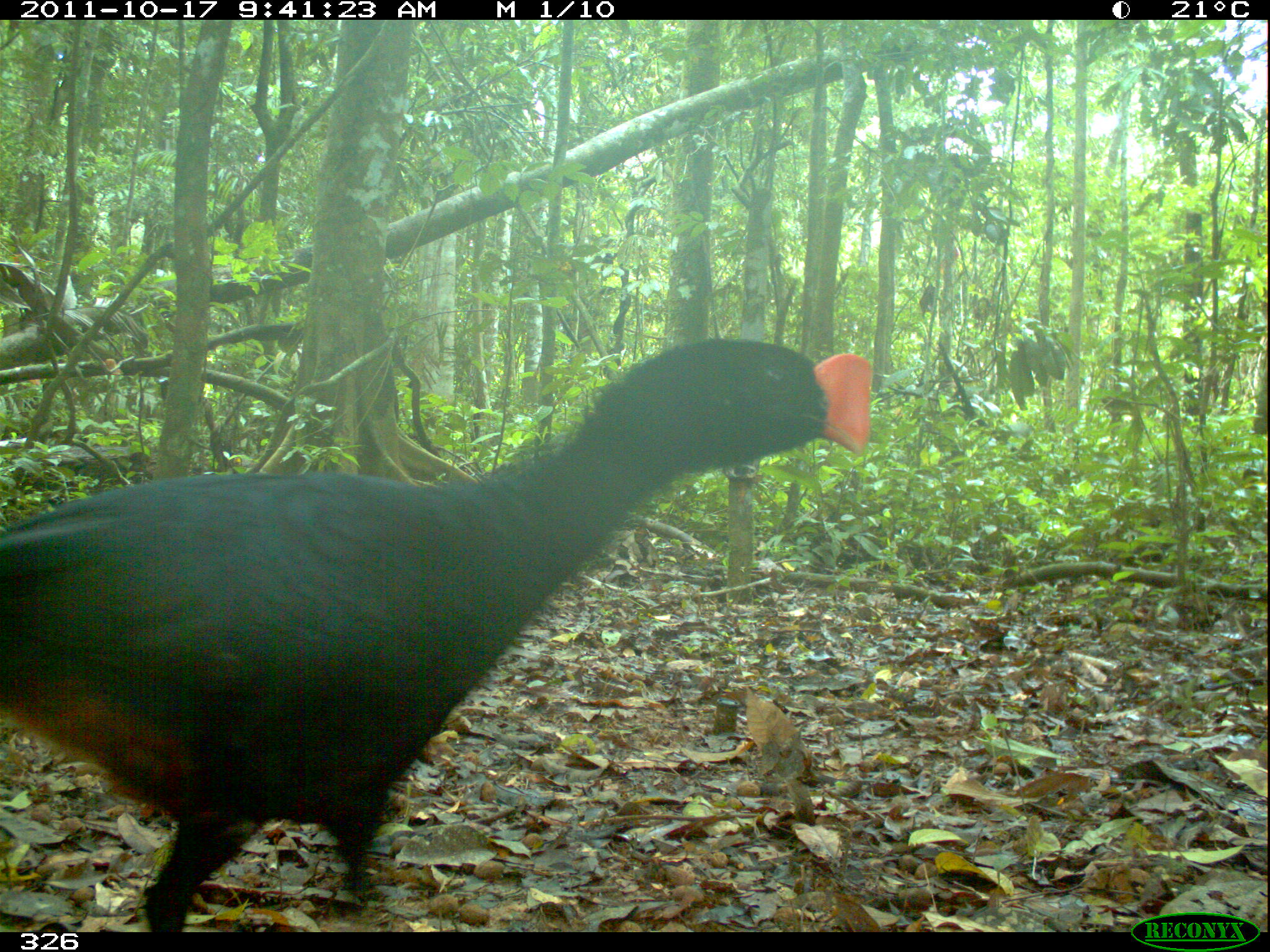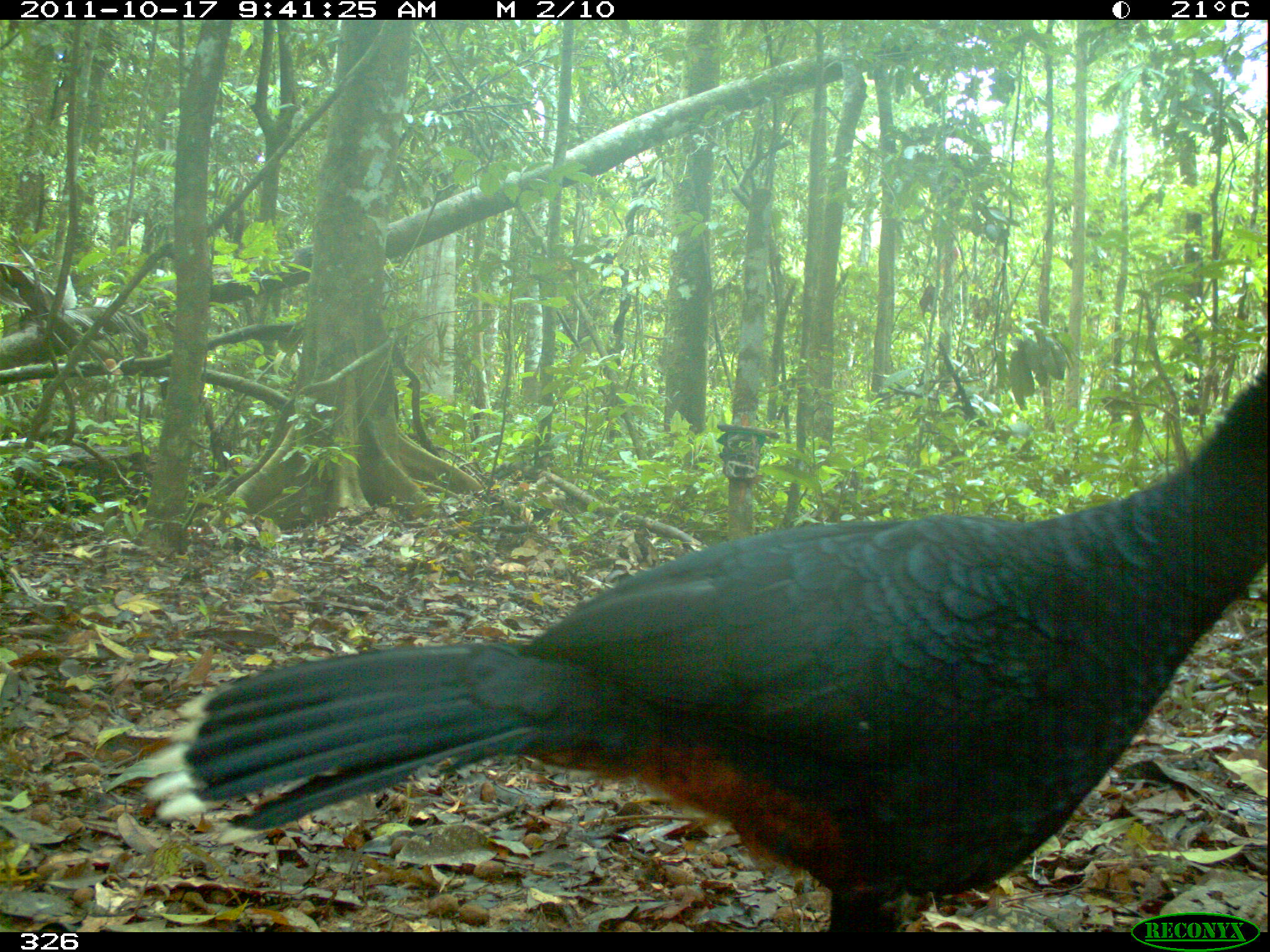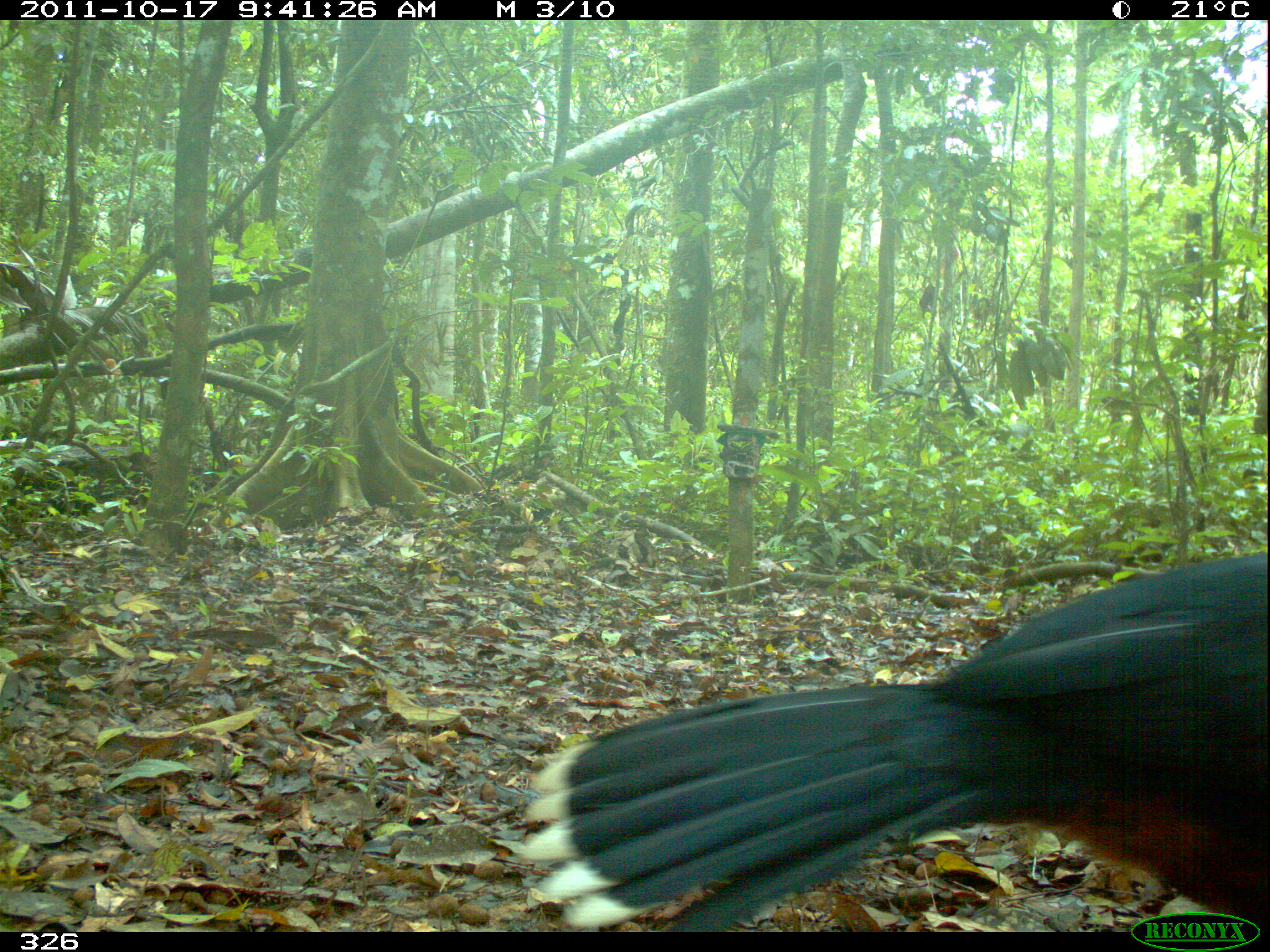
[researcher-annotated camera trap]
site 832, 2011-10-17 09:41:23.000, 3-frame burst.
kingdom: Animalia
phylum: Chordata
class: Aves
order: Galliformes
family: Cracidae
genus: Mitu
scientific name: Mitu tuberosum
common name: razor-billed curassow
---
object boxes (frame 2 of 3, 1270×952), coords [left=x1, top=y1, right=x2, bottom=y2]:
mitu tuberosum: [left=135, top=335, right=1267, bottom=932]